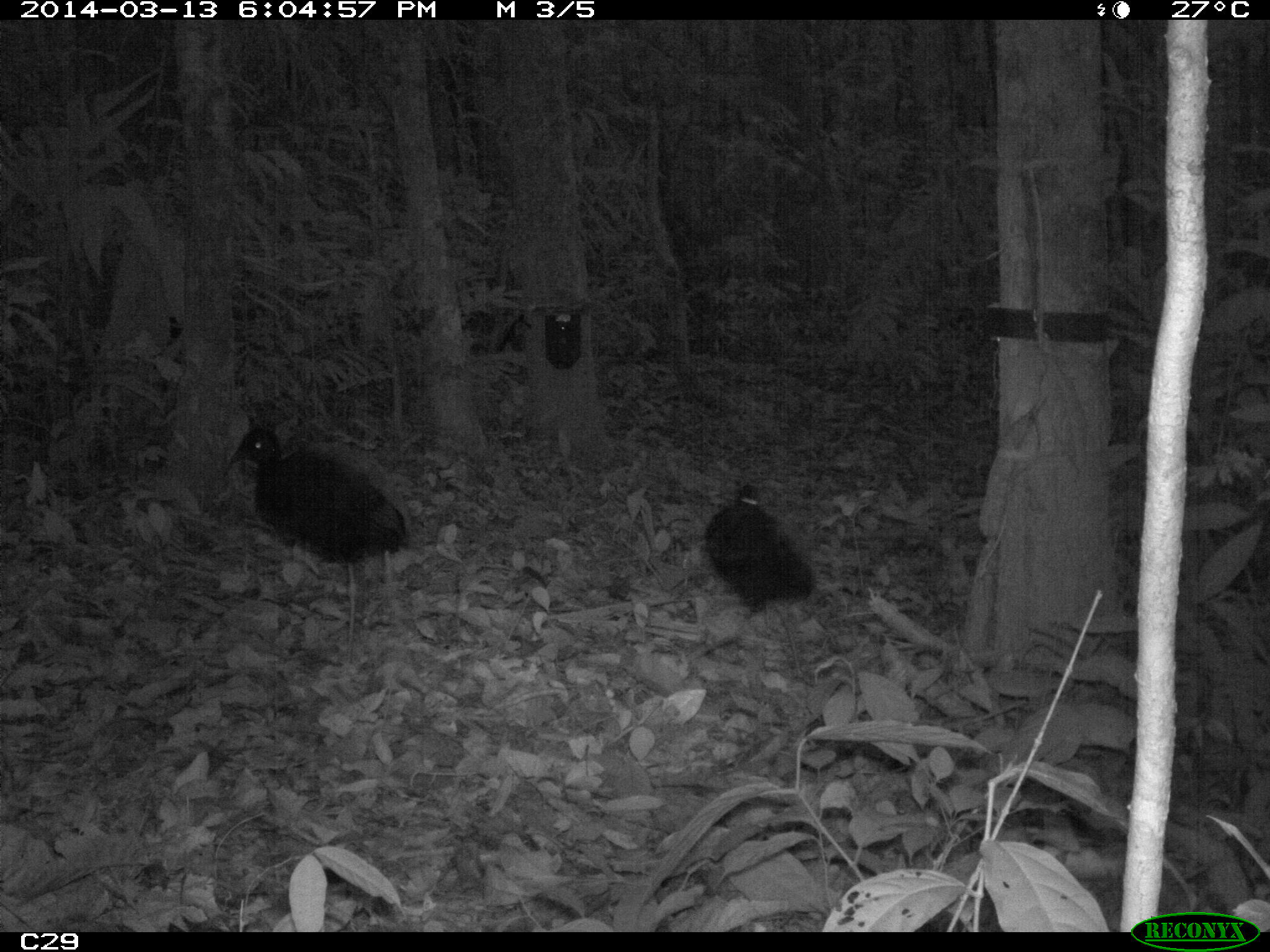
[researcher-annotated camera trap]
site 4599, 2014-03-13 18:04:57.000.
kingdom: Animalia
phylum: Chordata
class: Aves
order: Gruiformes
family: Psophiidae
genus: Psophia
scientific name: Psophia crepitans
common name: gray-winged trumpeter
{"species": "Psophia crepitans (gray-winged trumpeter)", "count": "5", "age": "adult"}